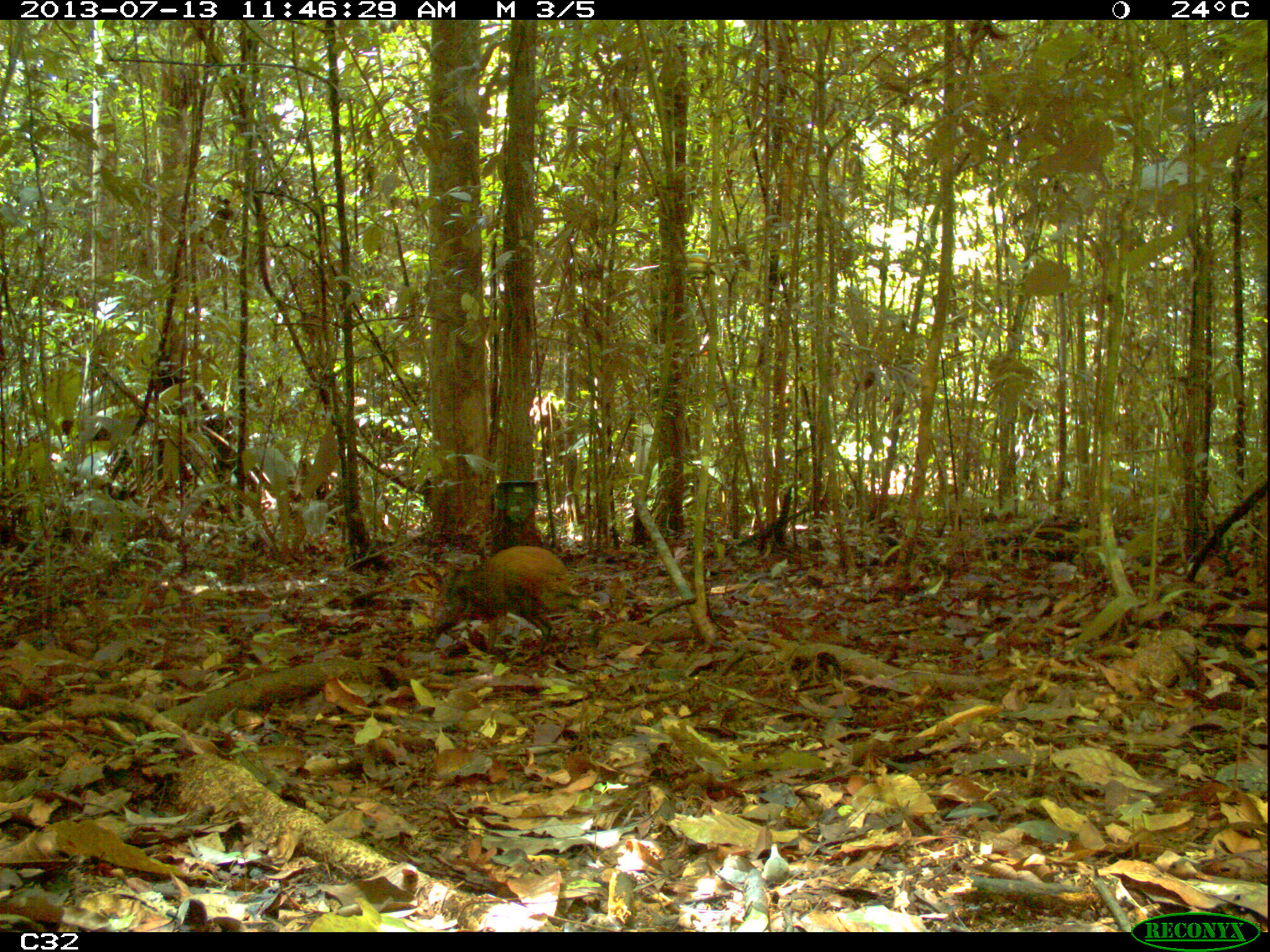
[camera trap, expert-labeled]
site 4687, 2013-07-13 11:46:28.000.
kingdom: Animalia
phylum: Chordata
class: Mammalia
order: Rodentia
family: Dasyproctidae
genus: Dasyprocta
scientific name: Dasyprocta leporina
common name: red-rumped agouti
Dasyprocta leporina (red-rumped agouti), count 1, age adult.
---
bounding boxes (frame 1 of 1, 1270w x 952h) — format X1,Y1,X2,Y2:
dasyprocta leporina: 440,543,587,655